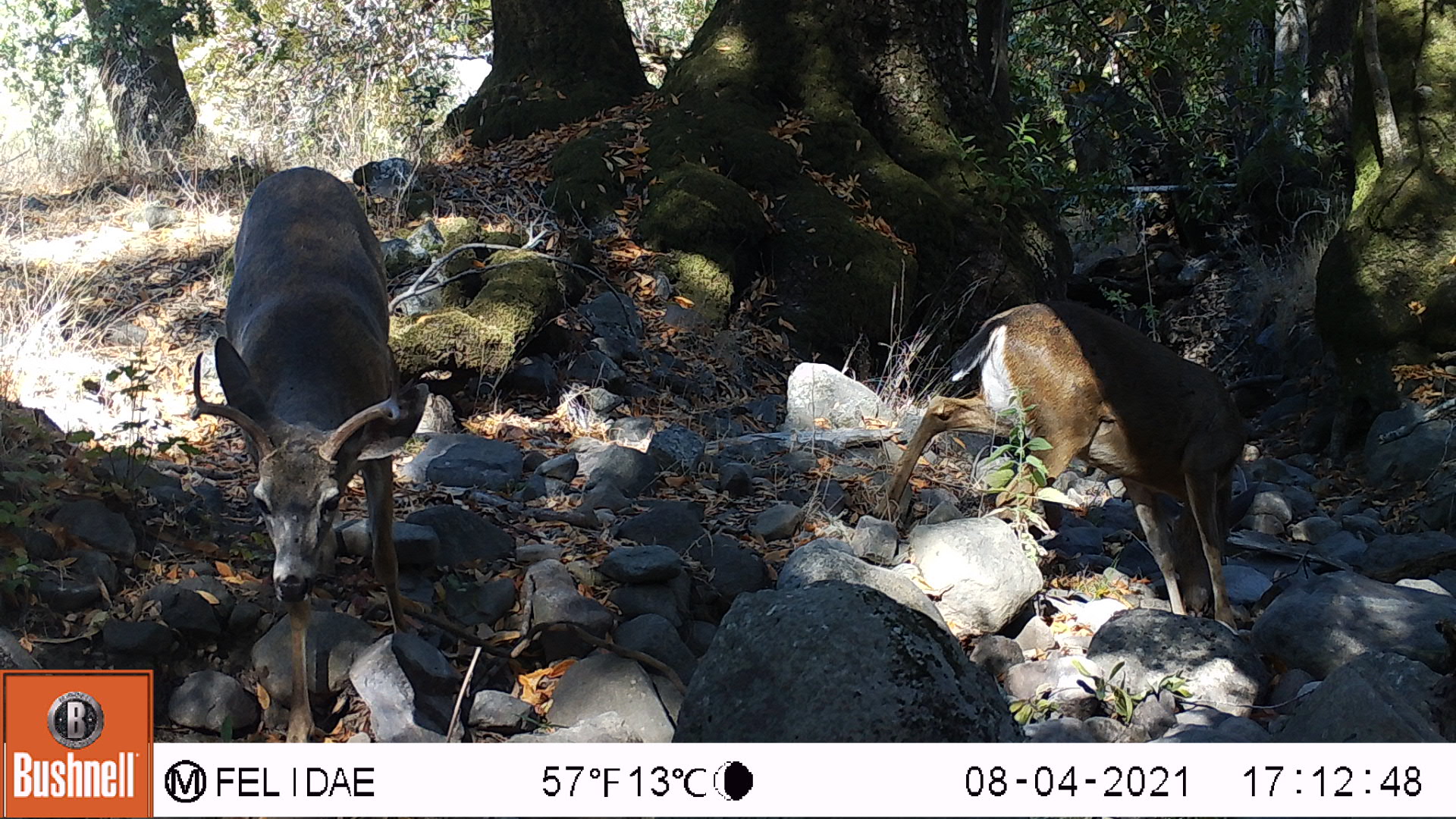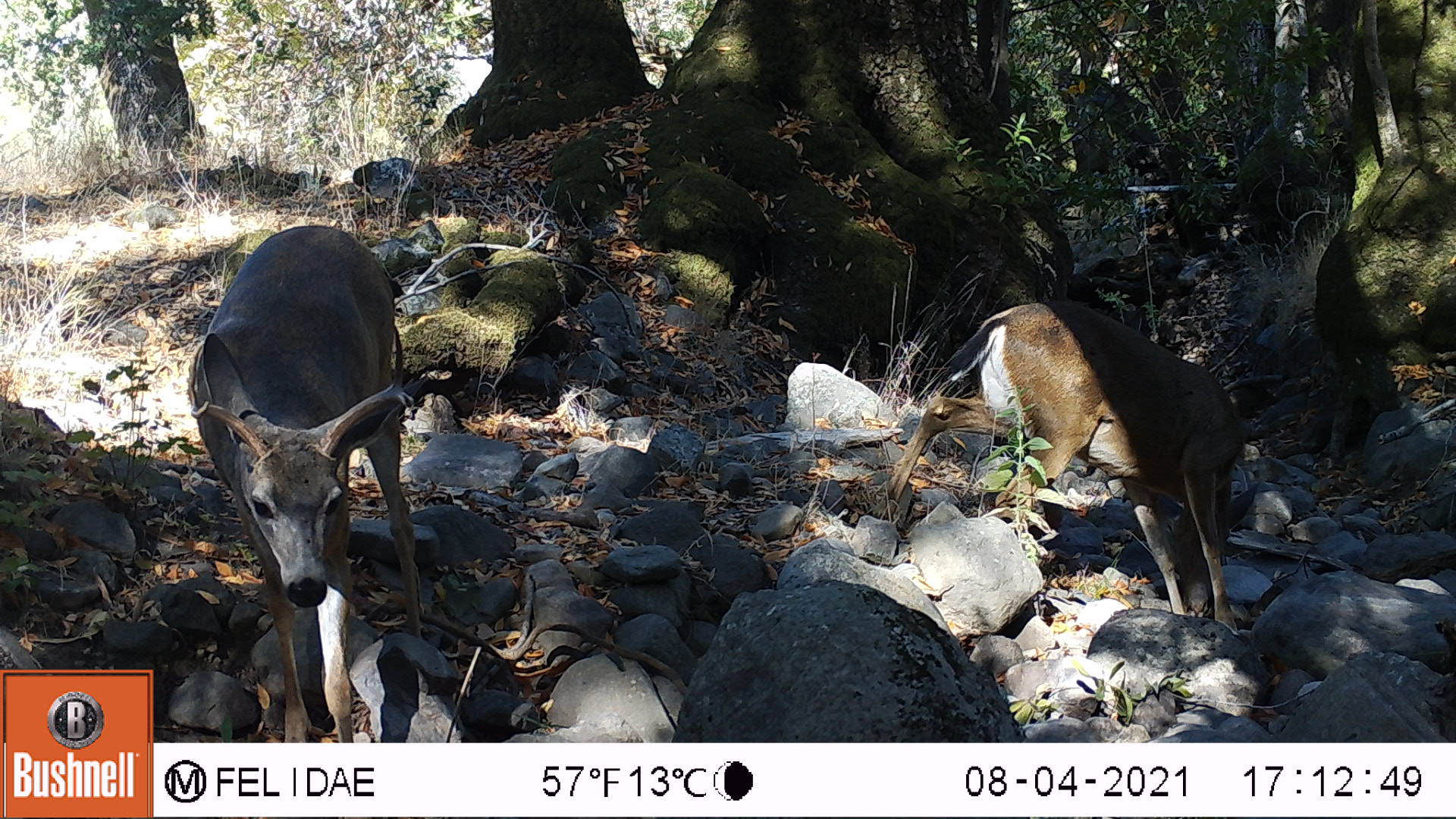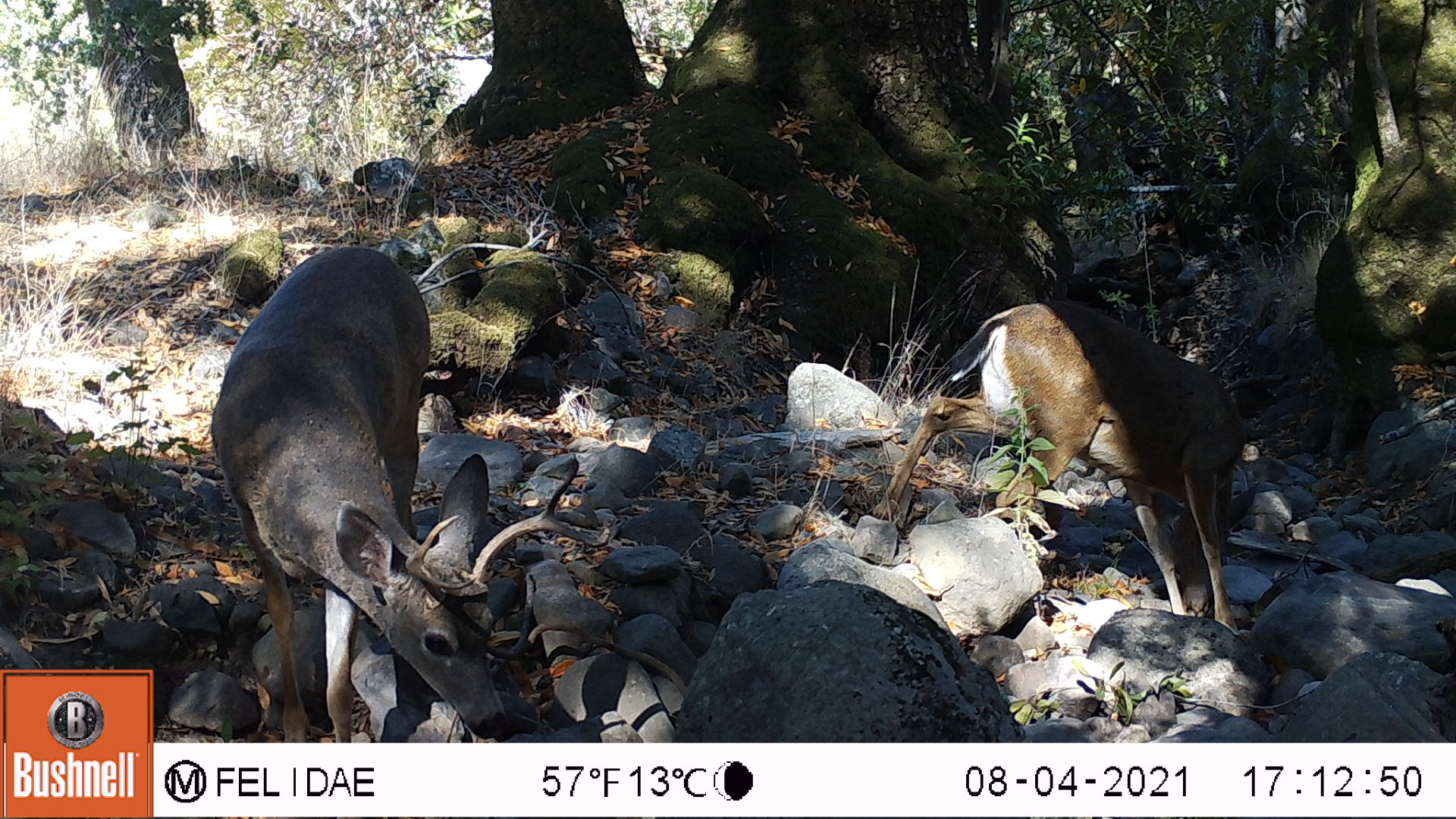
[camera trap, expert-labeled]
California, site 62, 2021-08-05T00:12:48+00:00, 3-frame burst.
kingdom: Animalia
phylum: Chordata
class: Mammalia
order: Artiodactyla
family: Cervidae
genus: Odocoileus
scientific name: Odocoileus hemionus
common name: mule deer